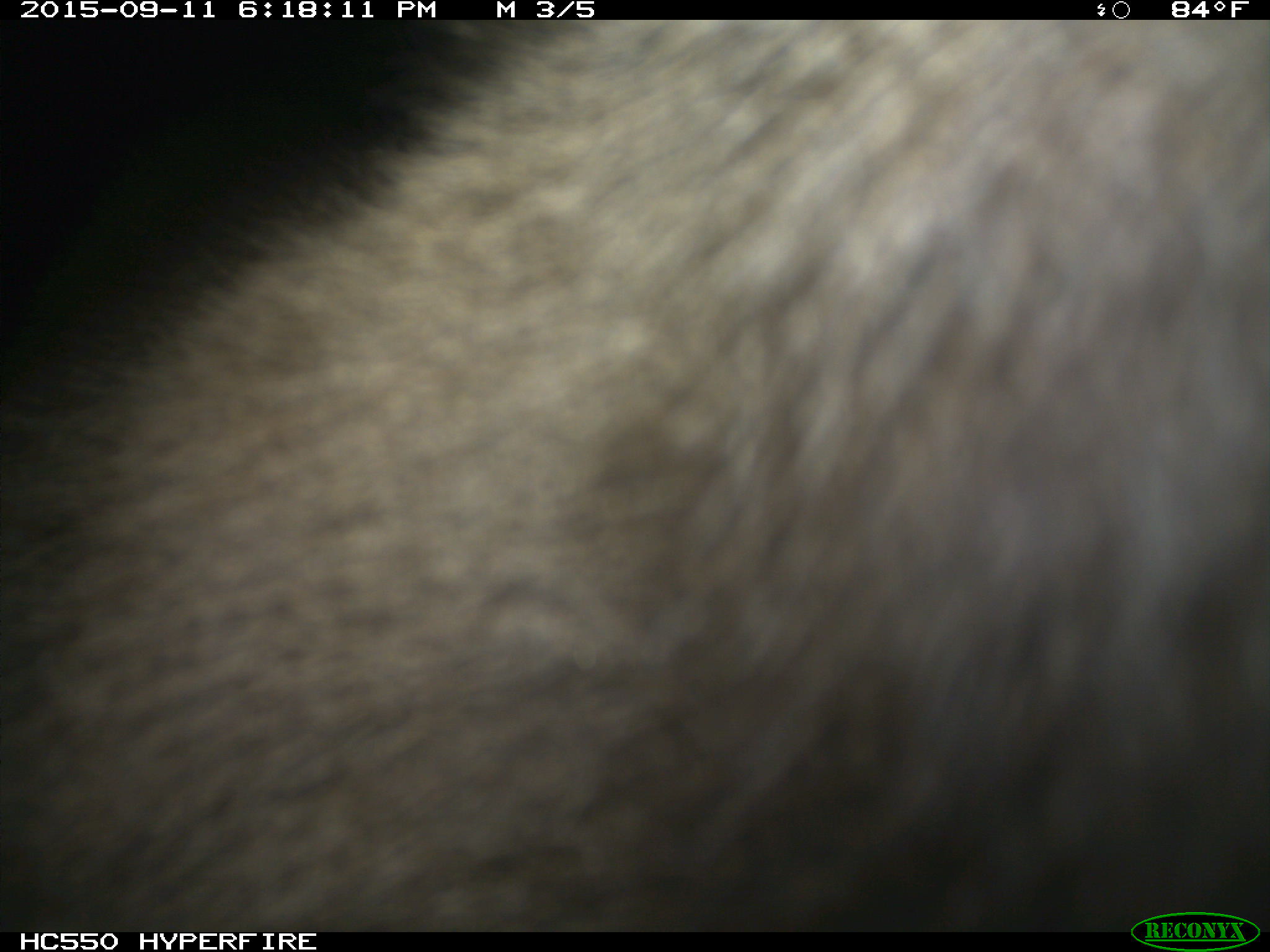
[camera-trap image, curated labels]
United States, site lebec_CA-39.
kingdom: Animalia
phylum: Chordata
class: Mammalia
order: Carnivora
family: Ursidae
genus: Ursus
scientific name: Ursus americanus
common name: american black bear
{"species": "Ursus americanus (american black bear)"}